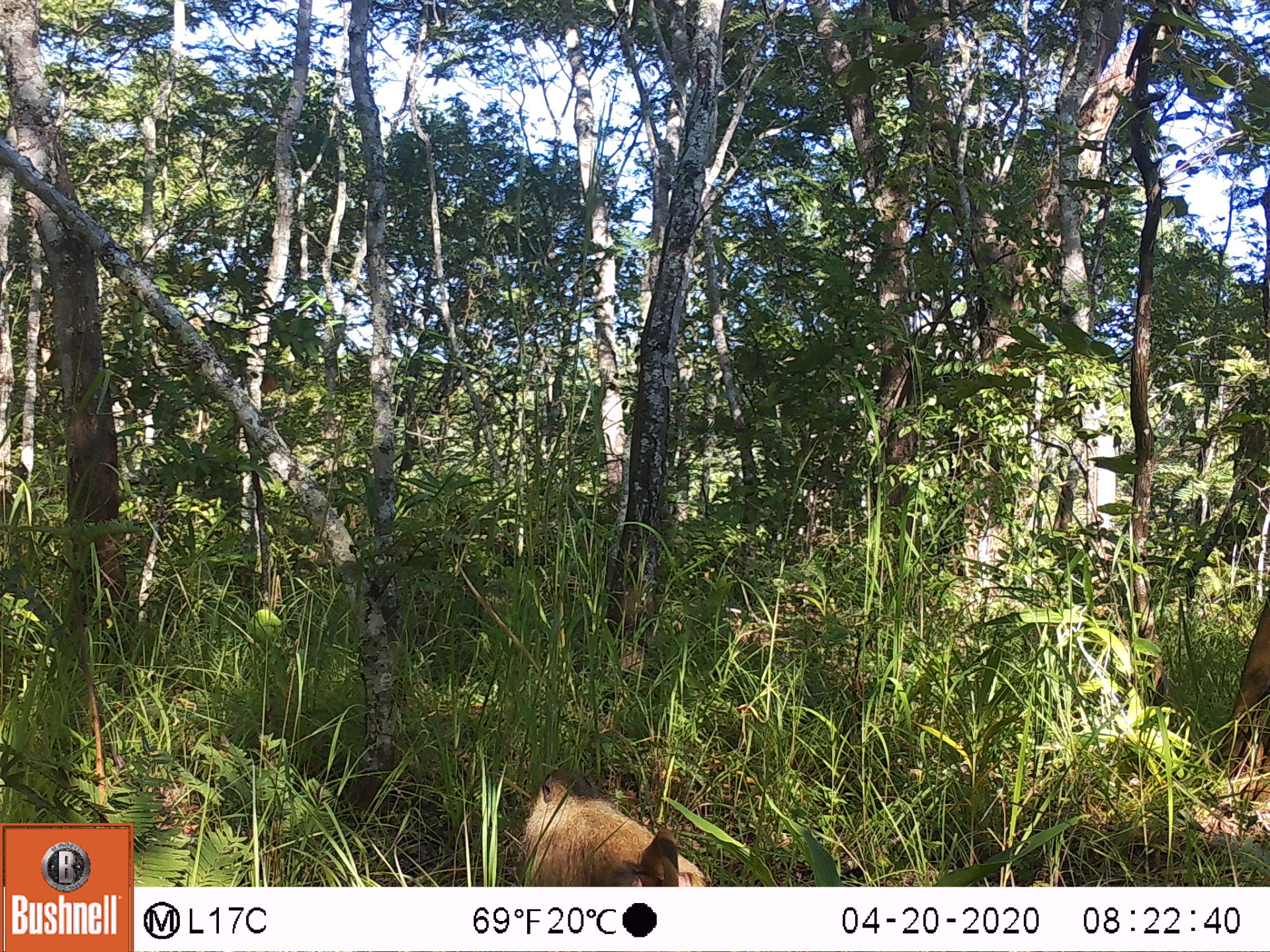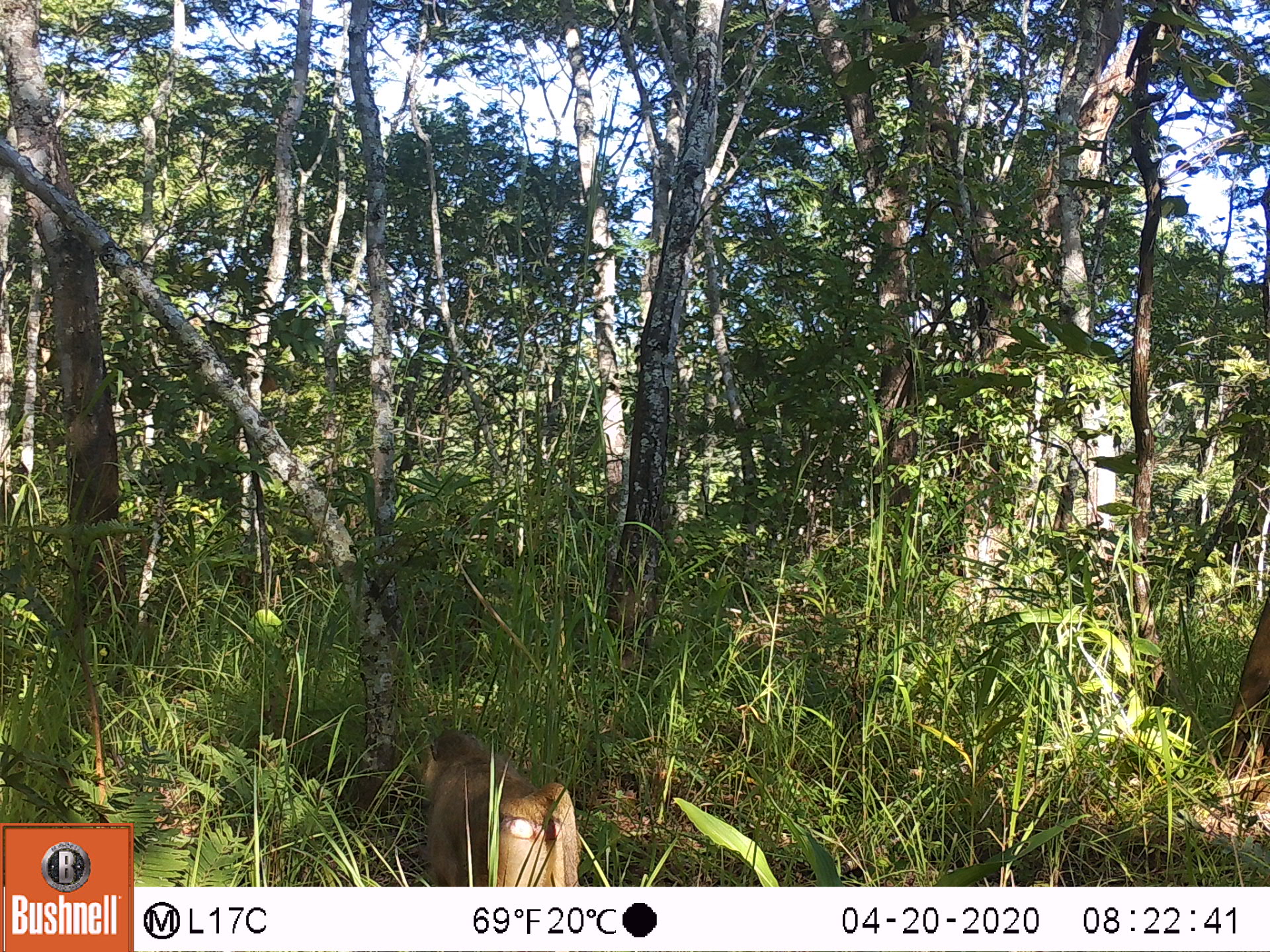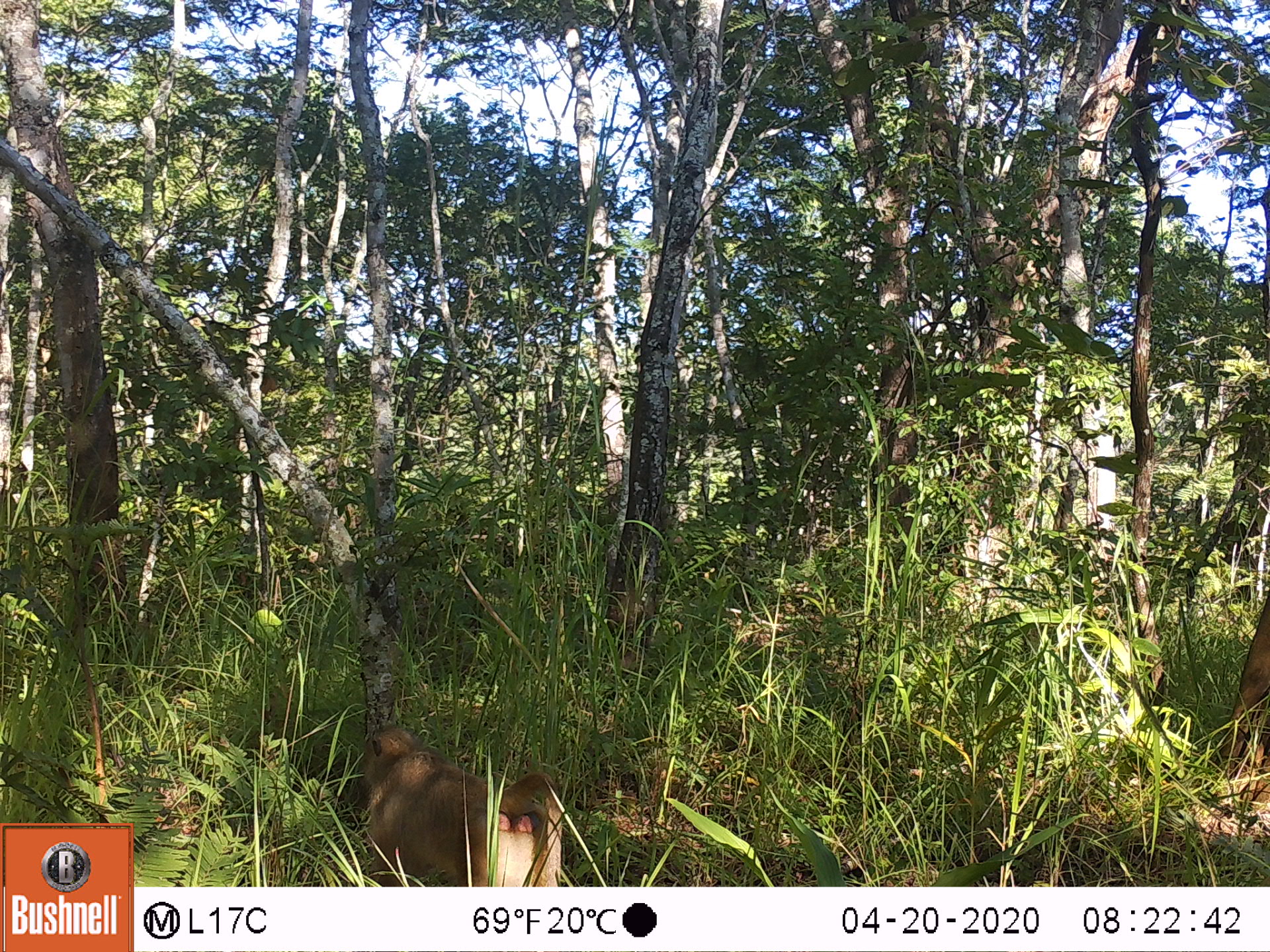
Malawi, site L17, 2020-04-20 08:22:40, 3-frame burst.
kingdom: Animalia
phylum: Chordata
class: Mammalia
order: Primates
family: Cercopithecidae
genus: Papio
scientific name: Papio cynocephalus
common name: yellow baboon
Yellow baboon (Papio cynocephalus), count 1.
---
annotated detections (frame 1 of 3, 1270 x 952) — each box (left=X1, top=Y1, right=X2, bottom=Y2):
yellow baboon: (left=513, top=766, right=710, bottom=887)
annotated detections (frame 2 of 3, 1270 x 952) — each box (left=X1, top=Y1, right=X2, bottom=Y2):
yellow baboon: (left=413, top=720, right=585, bottom=887)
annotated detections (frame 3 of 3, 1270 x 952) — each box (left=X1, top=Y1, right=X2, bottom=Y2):
yellow baboon: (left=354, top=718, right=561, bottom=882)